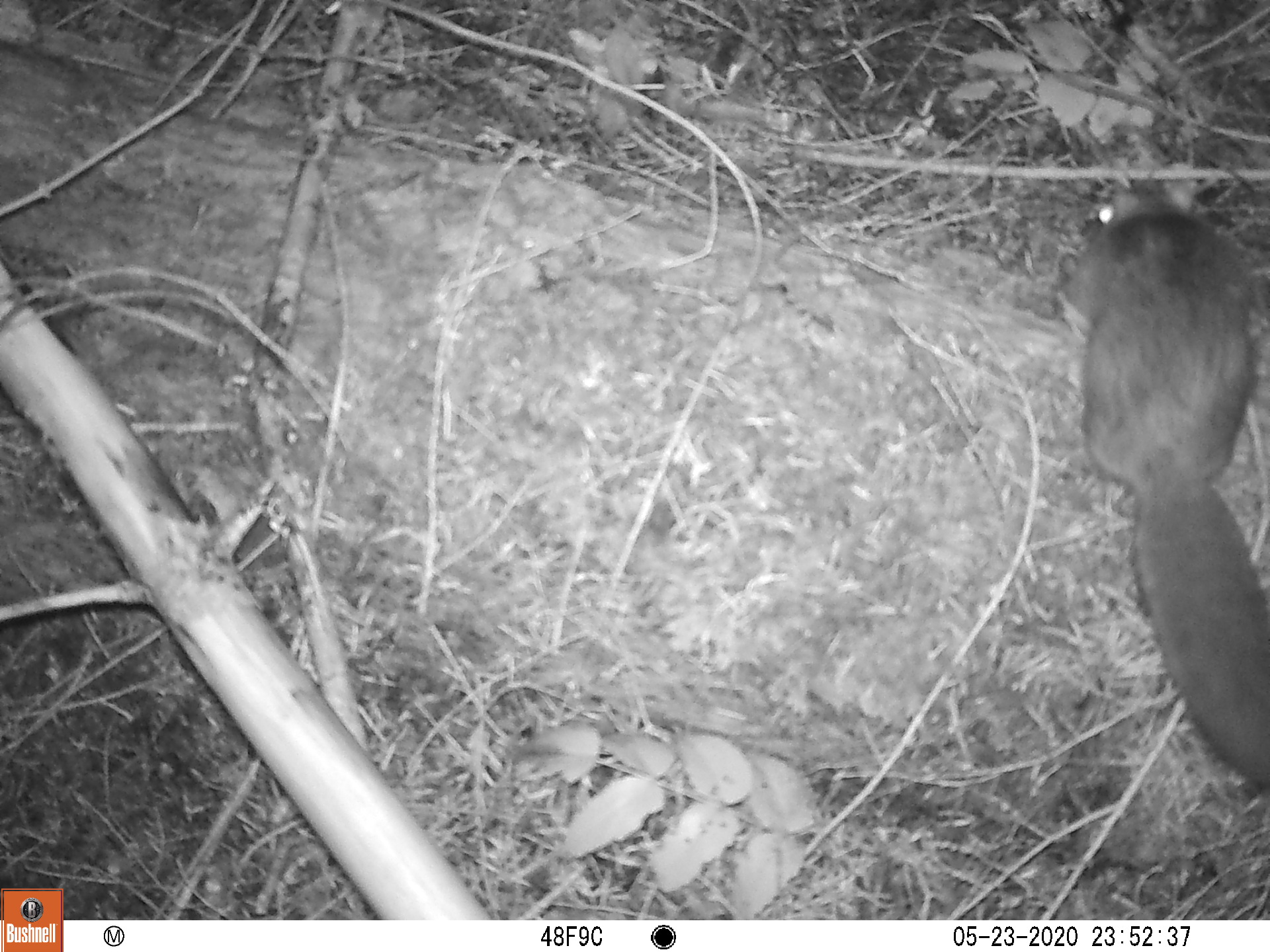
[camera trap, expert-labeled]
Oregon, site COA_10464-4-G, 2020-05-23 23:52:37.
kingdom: Animalia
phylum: Chordata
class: Mammalia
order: Rodentia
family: Sciuridae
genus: Glaucomys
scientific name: Glaucomys oregonensis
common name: humboldt's flying squirrel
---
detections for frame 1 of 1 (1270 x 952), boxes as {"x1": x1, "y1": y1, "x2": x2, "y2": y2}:
humboldt's flying squirrel: {"x1": 1045, "y1": 163, "x2": 1269, "y2": 797}